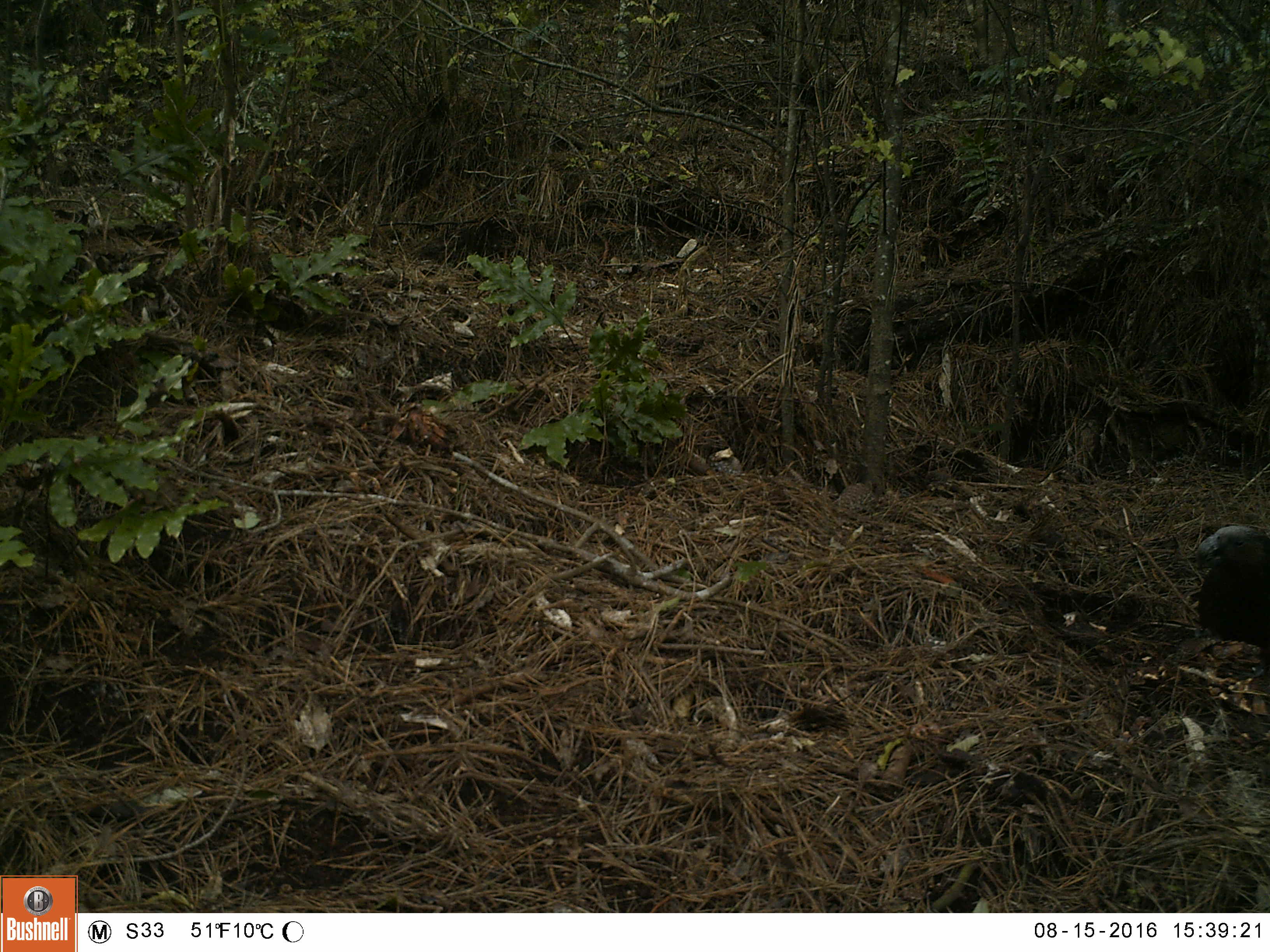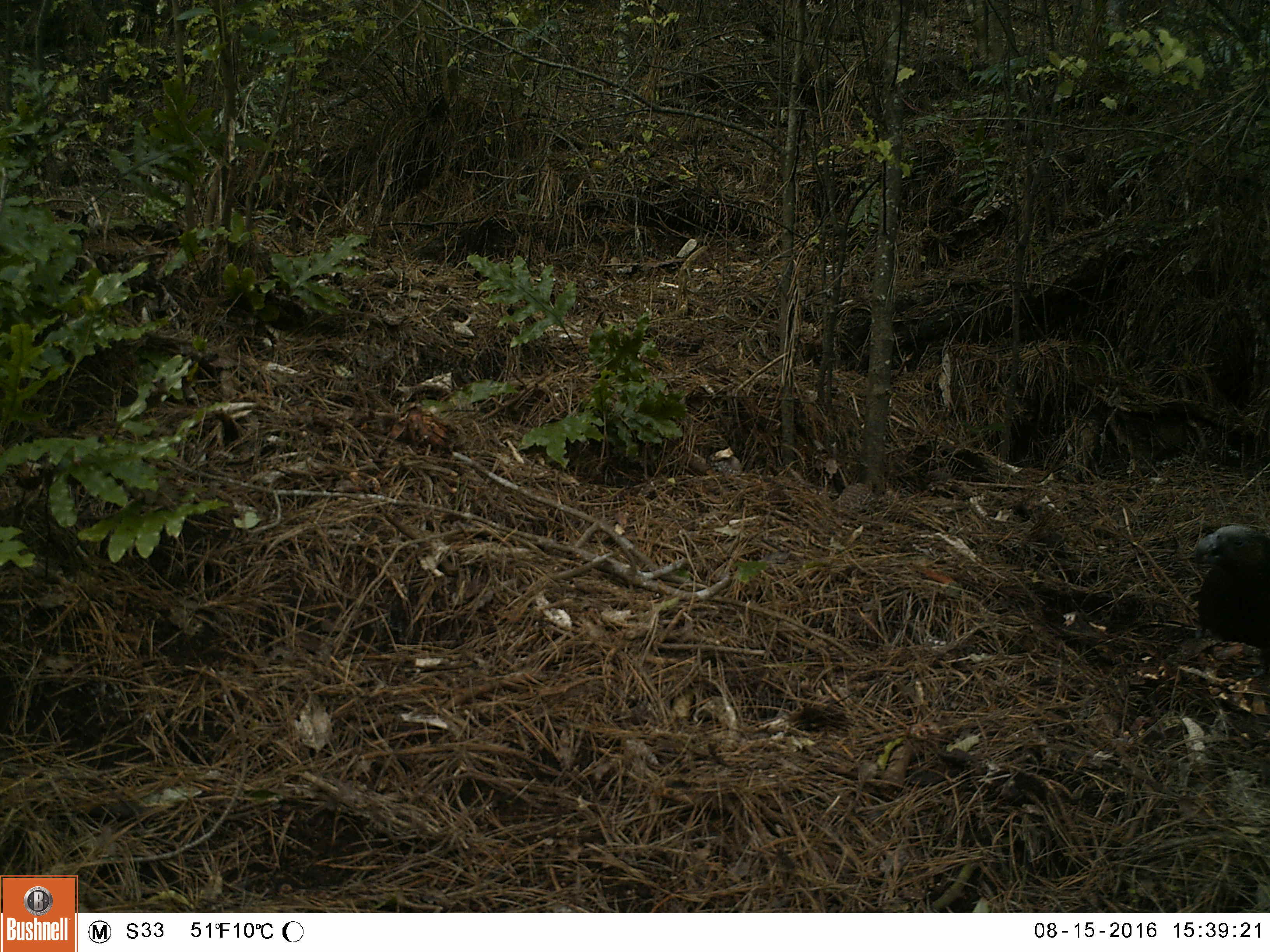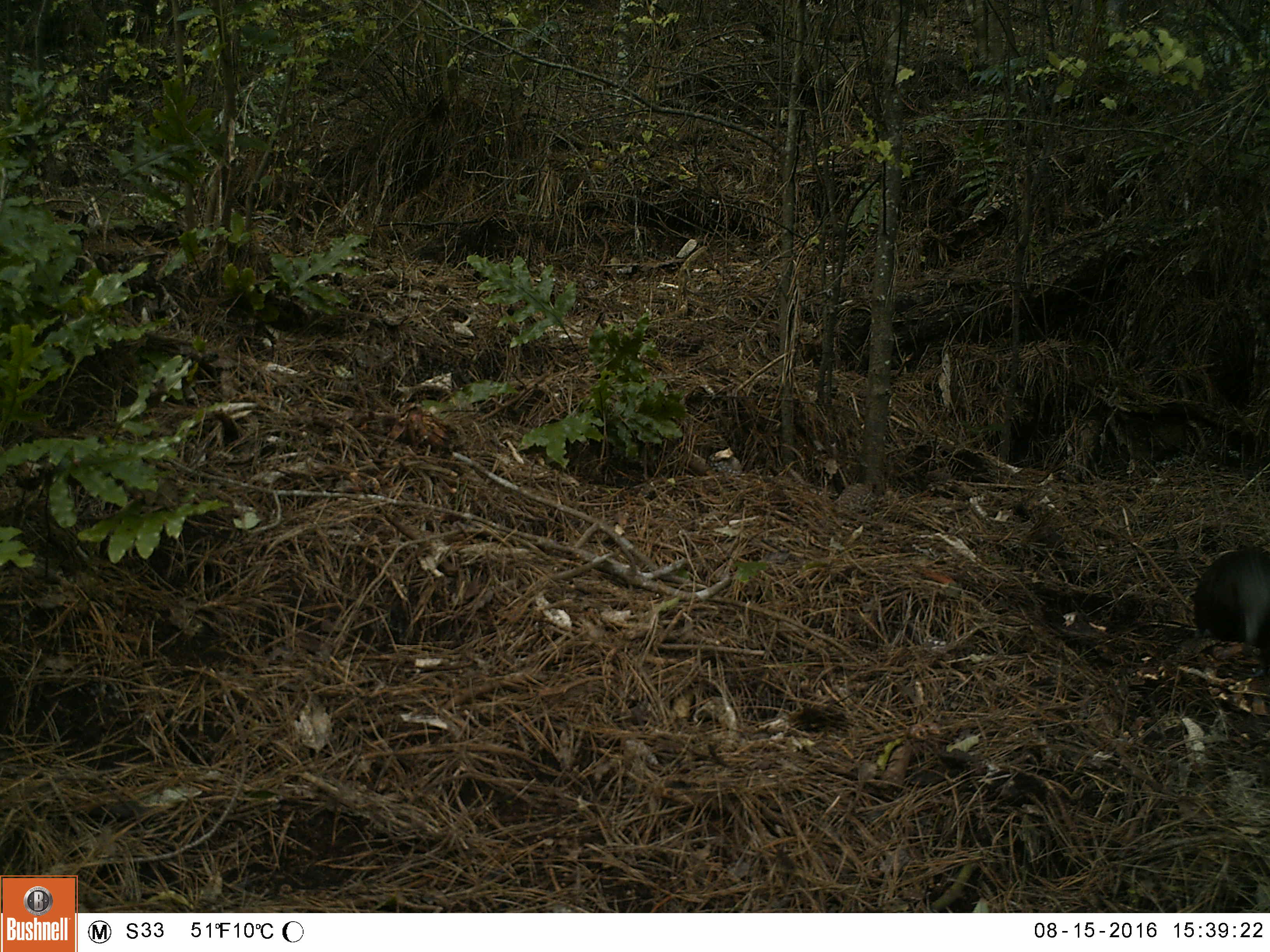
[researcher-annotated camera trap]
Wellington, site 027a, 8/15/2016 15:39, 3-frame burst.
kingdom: Animalia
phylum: Chordata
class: Aves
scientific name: Aves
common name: bird